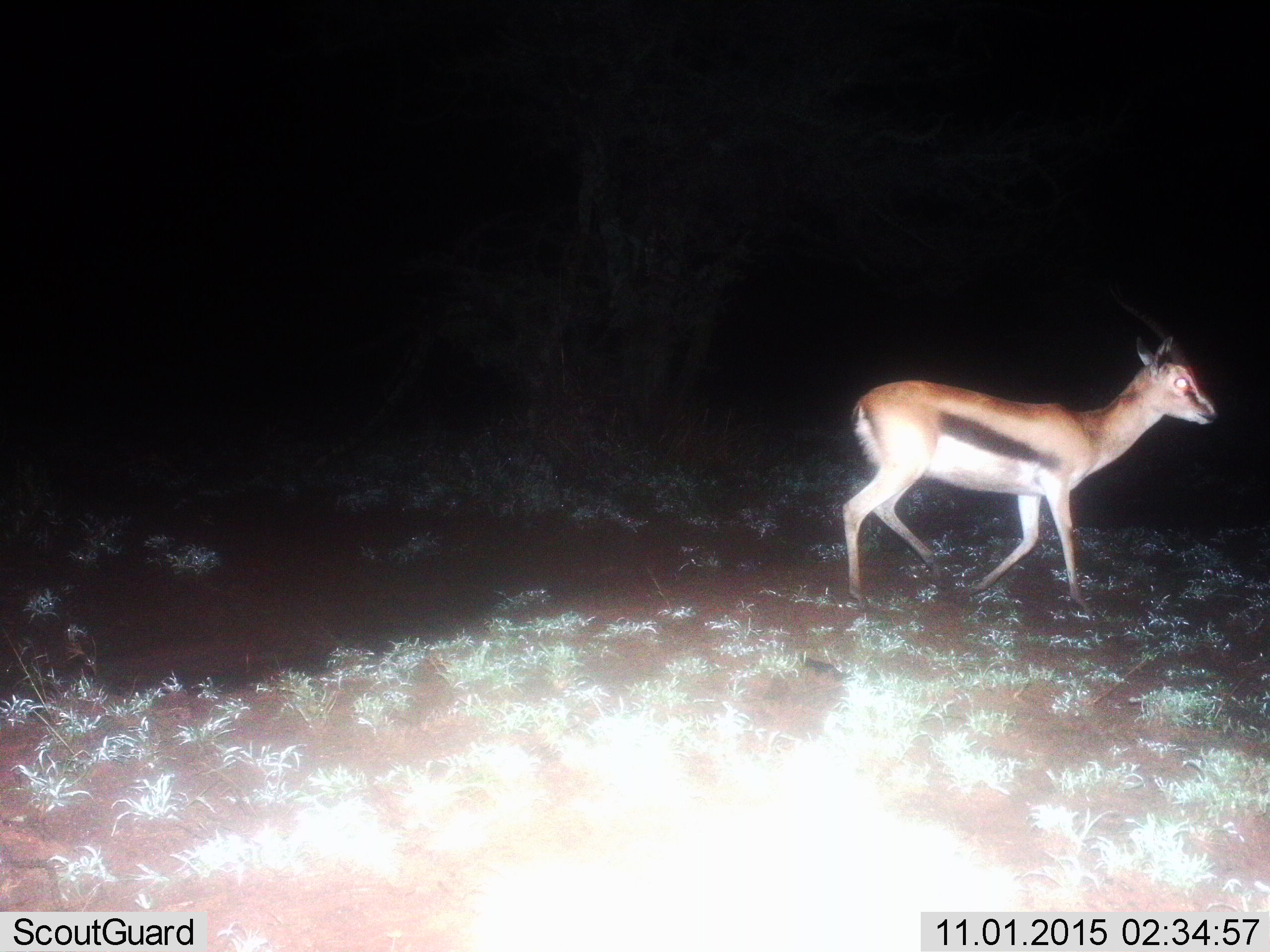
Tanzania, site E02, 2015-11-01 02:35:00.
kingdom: Animalia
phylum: Chordata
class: Mammalia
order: Artiodactyla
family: Bovidae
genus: Eudorcas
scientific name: Eudorcas thomsonii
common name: thomson's gazelle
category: gazellethomsons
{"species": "gazellethomsons (thomson's gazelle) (Eudorcas thomsonii)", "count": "1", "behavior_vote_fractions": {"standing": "20%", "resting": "0%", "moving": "80%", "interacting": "0%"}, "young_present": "0%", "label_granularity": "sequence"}